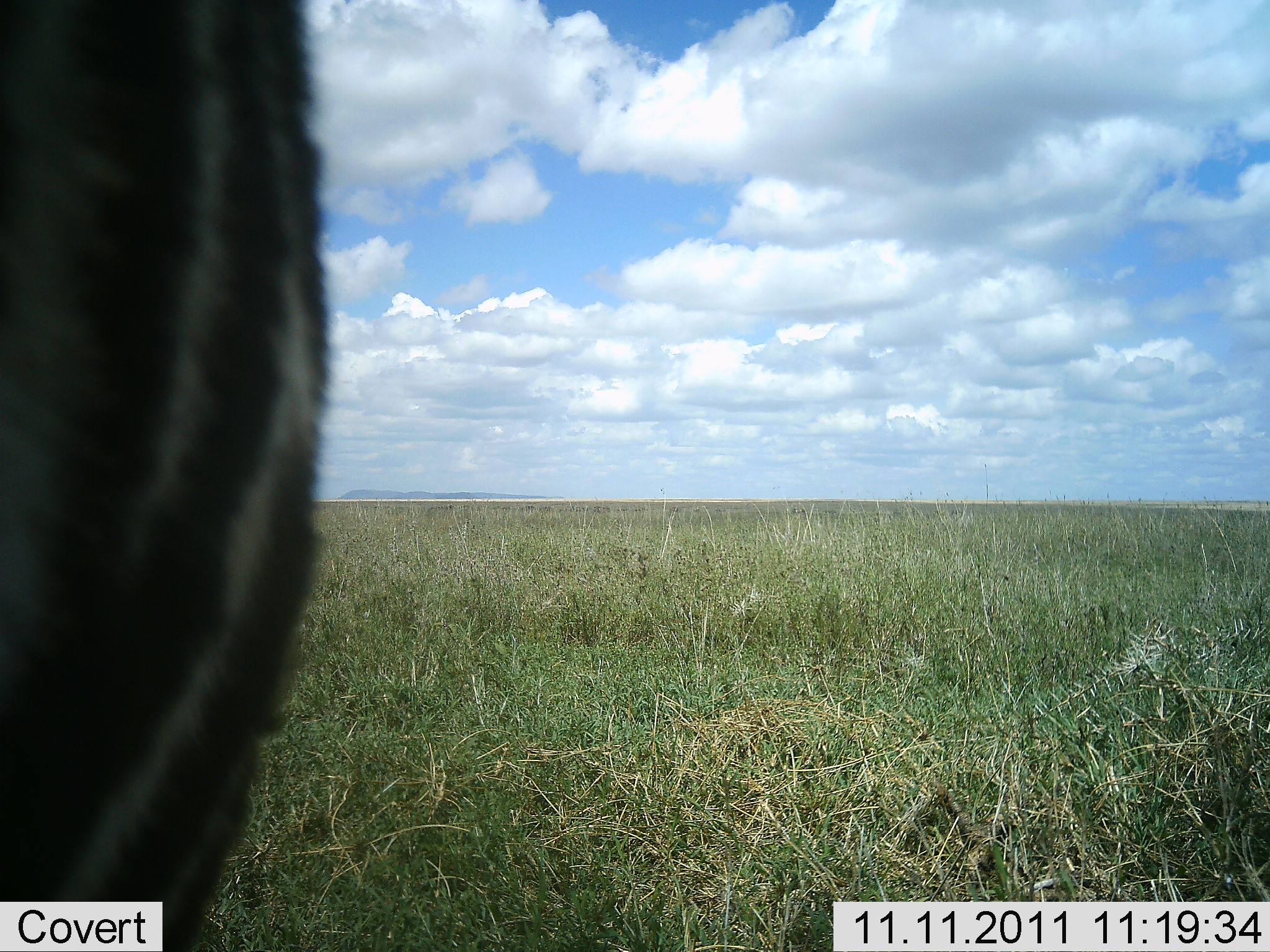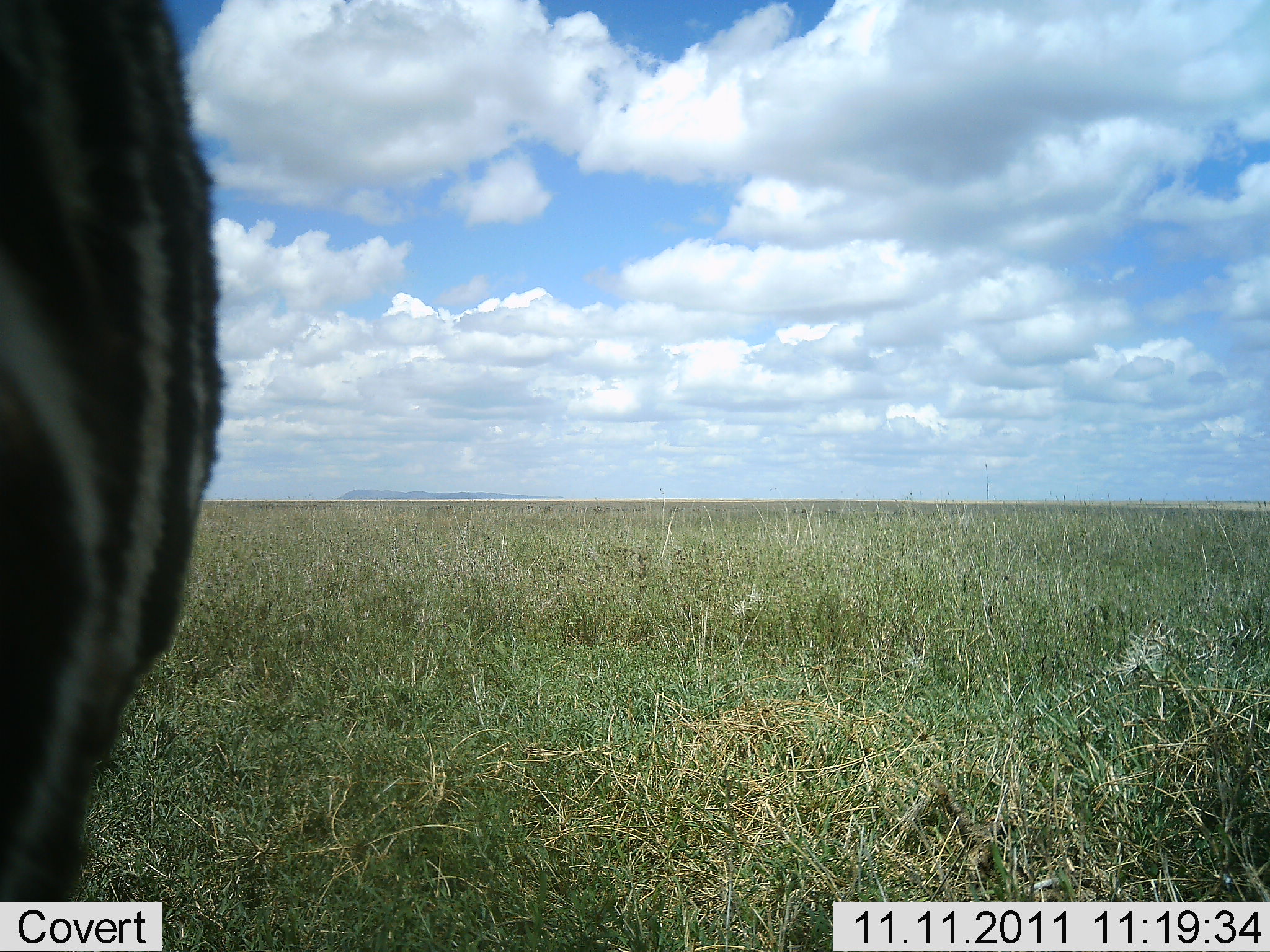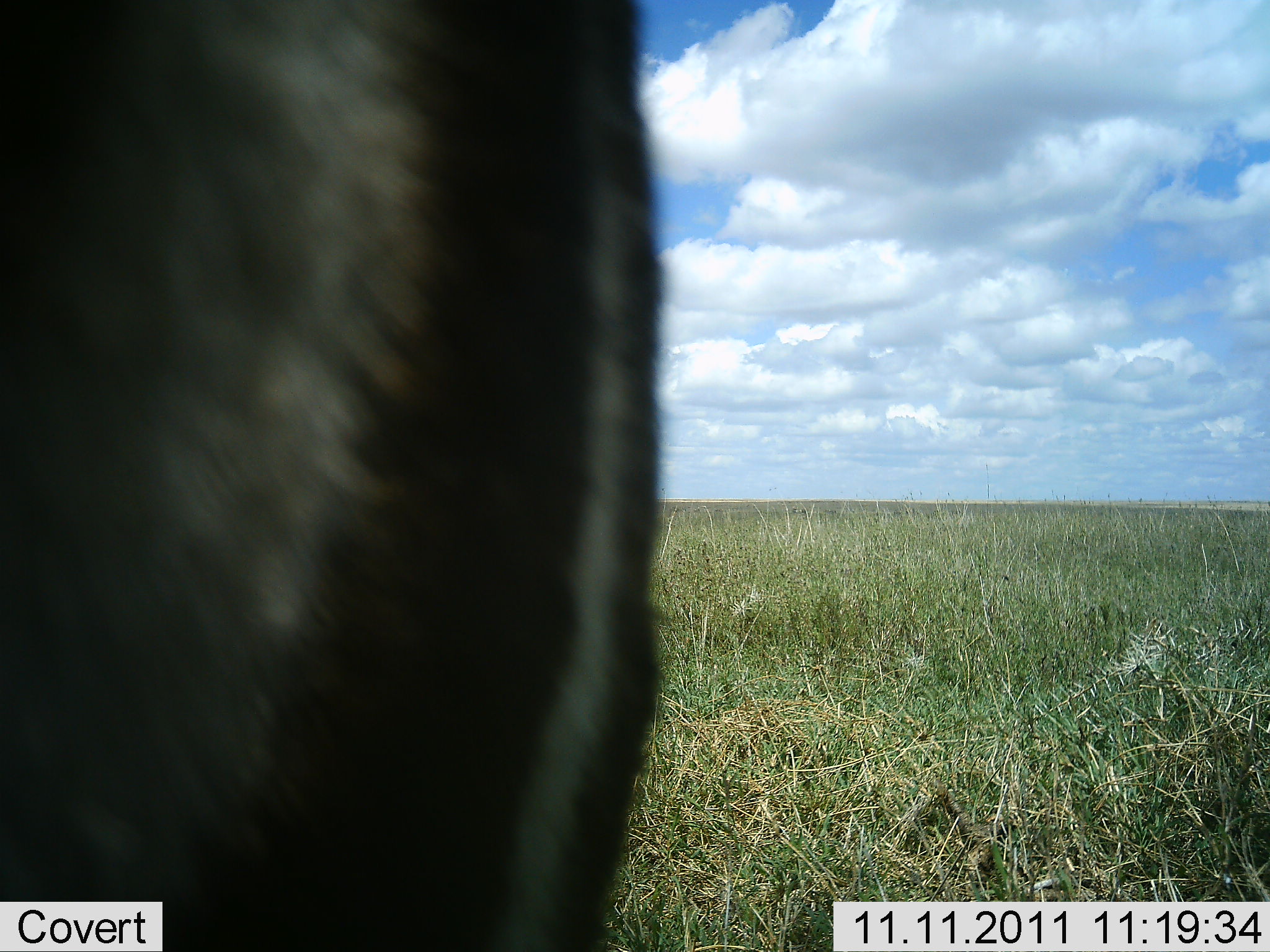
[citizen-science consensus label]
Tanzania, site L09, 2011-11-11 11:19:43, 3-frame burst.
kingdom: Animalia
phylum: Chordata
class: Mammalia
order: Perissodactyla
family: Equidae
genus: Equus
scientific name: Equus quagga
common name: plains zebra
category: zebra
Zebra (plains zebra) (Equus quagga), count 1. Behavior (volunteer vote fractions): standing 45%, resting 0%, moving 55%, interacting 0%. Young present (vote fraction): 0%. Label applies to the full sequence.